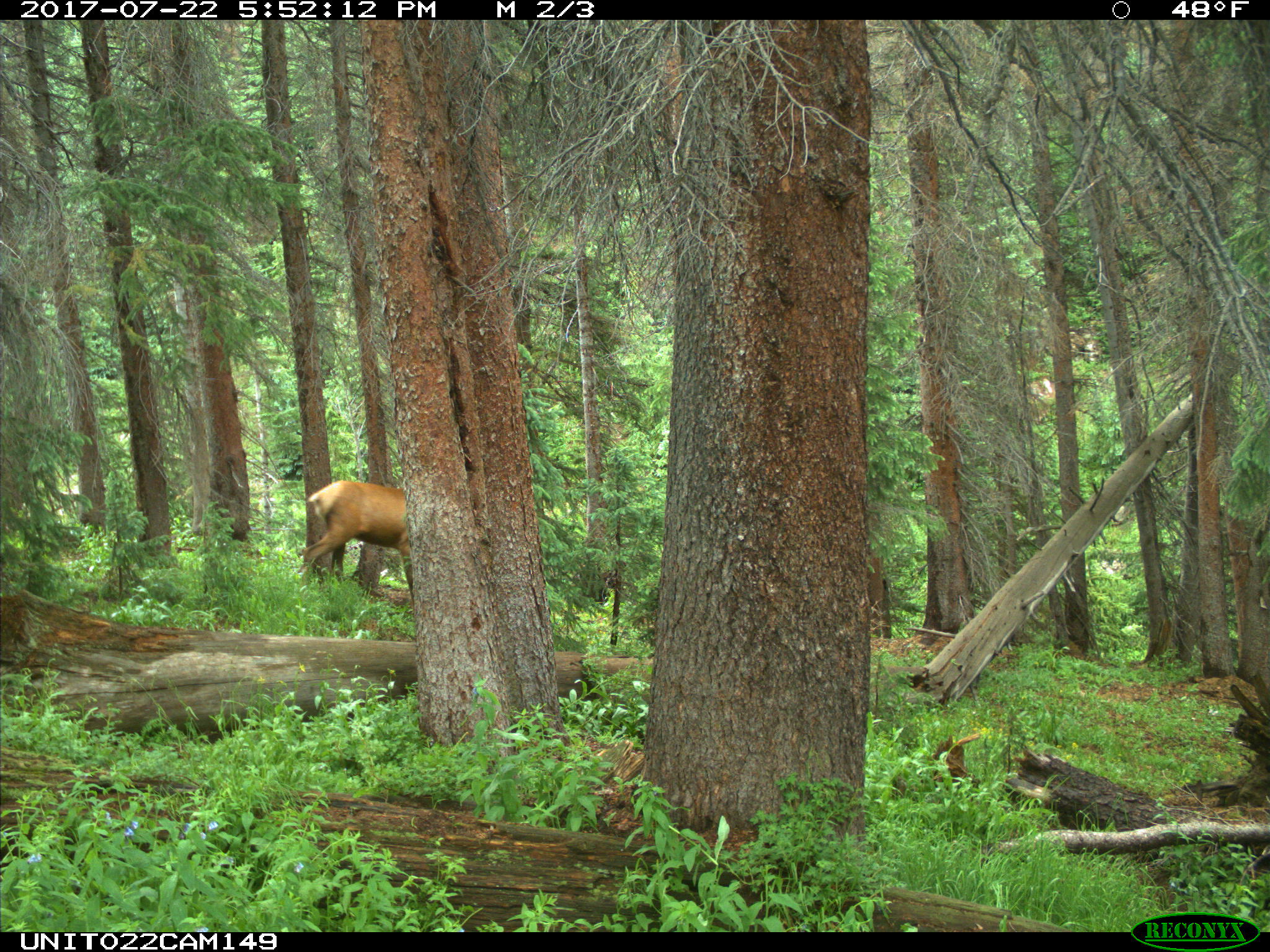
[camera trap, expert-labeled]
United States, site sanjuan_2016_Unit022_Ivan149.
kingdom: Animalia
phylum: Chordata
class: Mammalia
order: Artiodactyla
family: Cervidae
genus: Cervus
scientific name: Cervus elaphus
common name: red deer